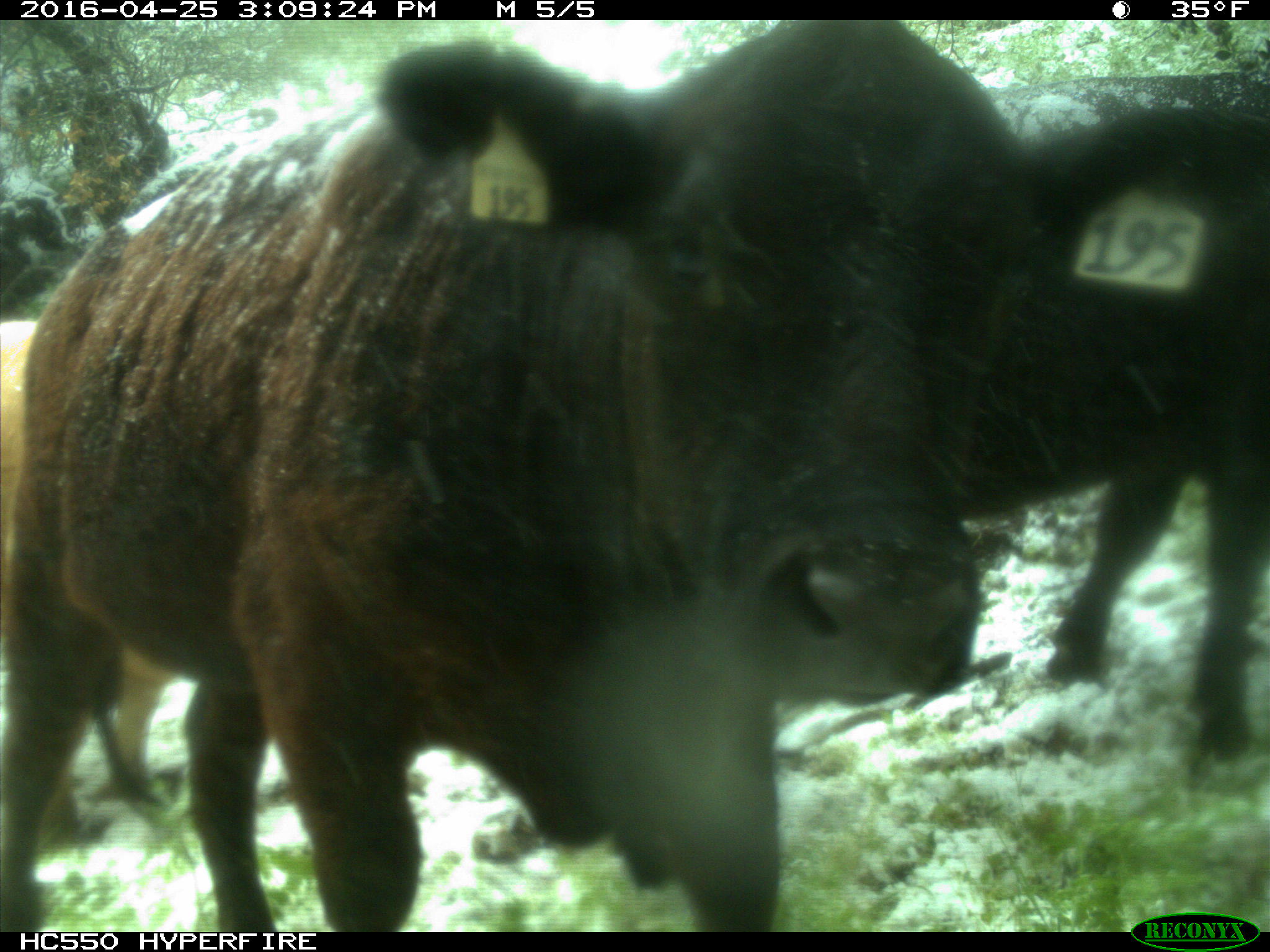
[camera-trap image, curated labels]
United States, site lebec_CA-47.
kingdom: Animalia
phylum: Chordata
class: Mammalia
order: Artiodactyla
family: Bovidae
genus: Bos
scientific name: Bos taurus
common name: domestic cow